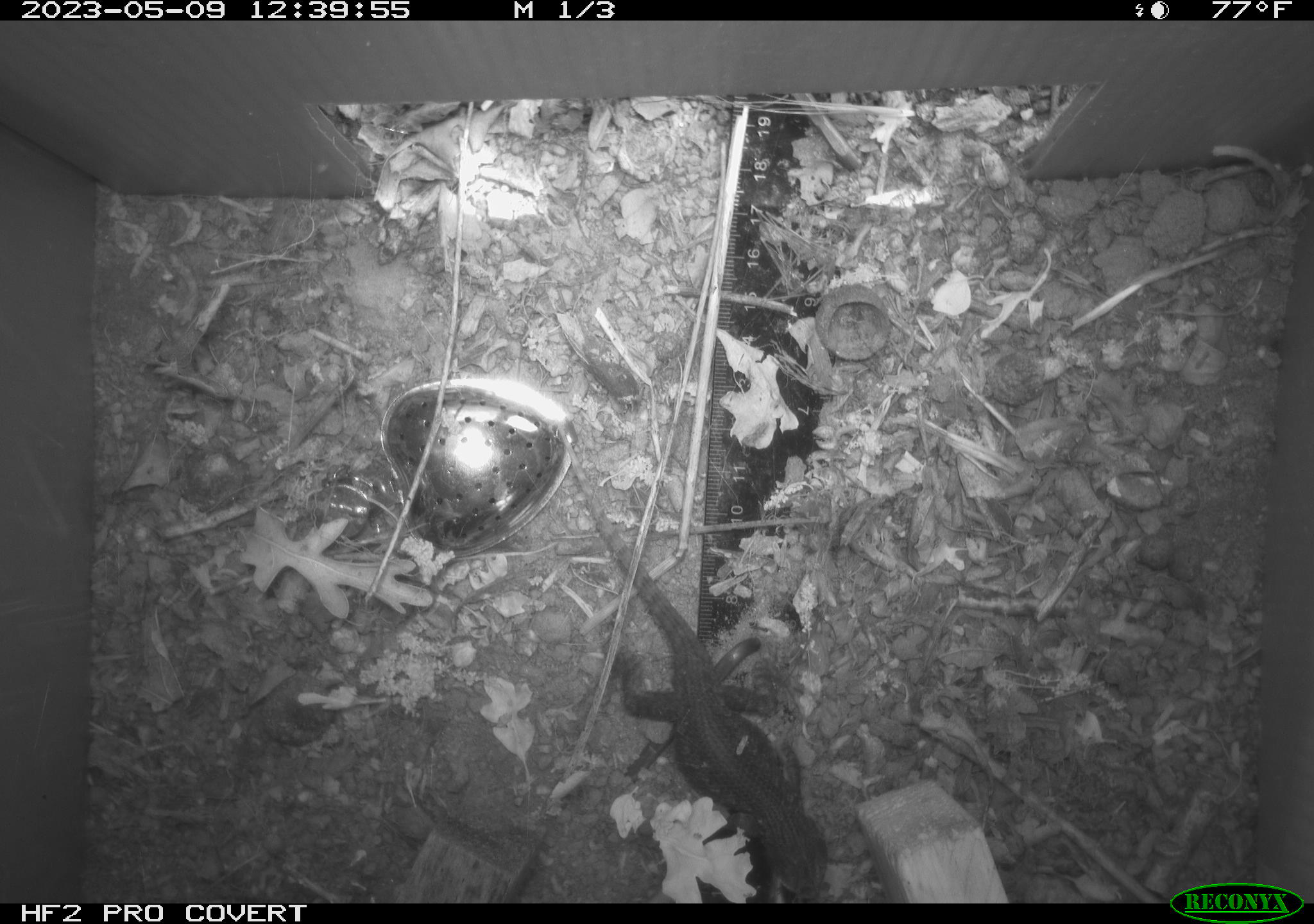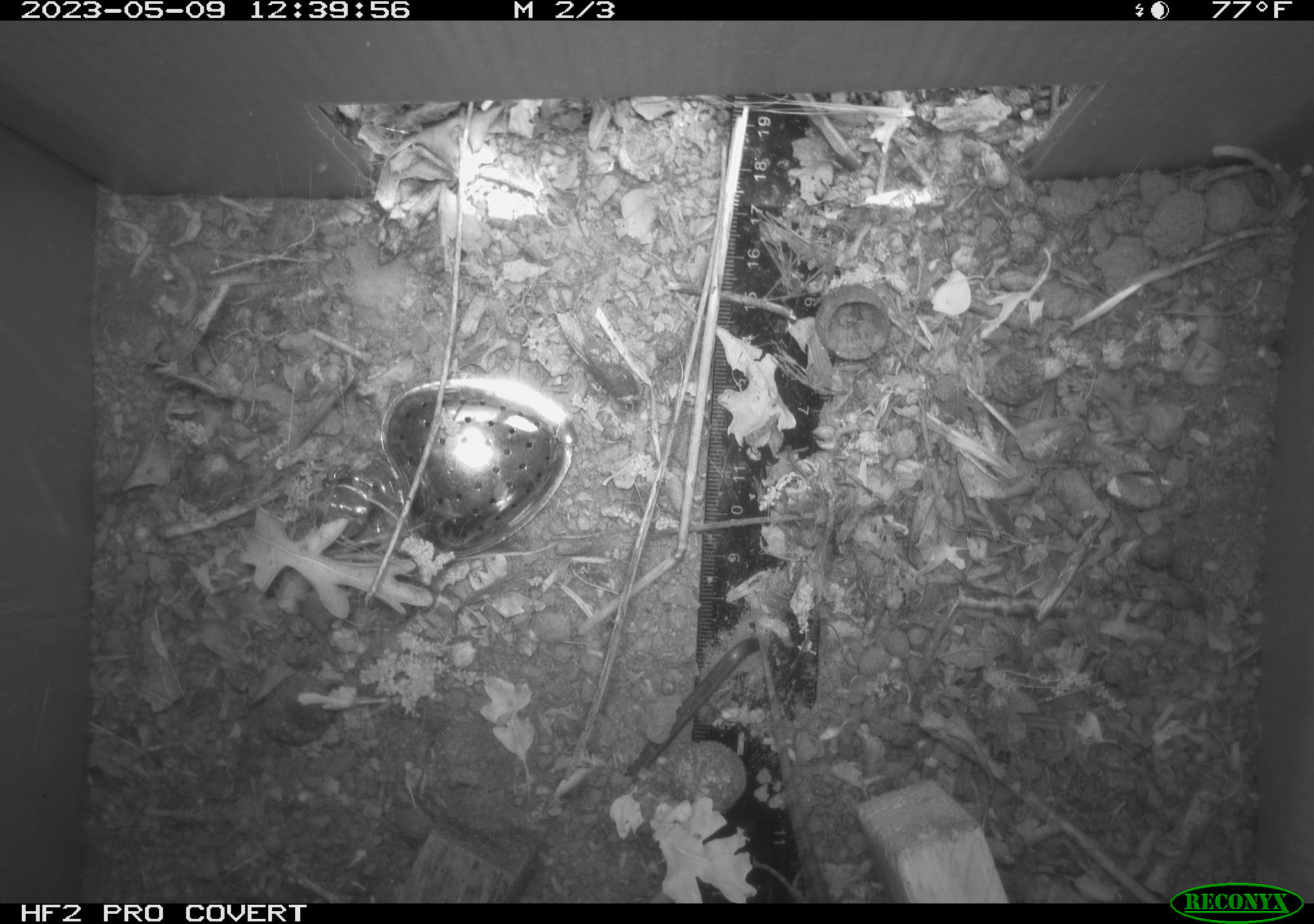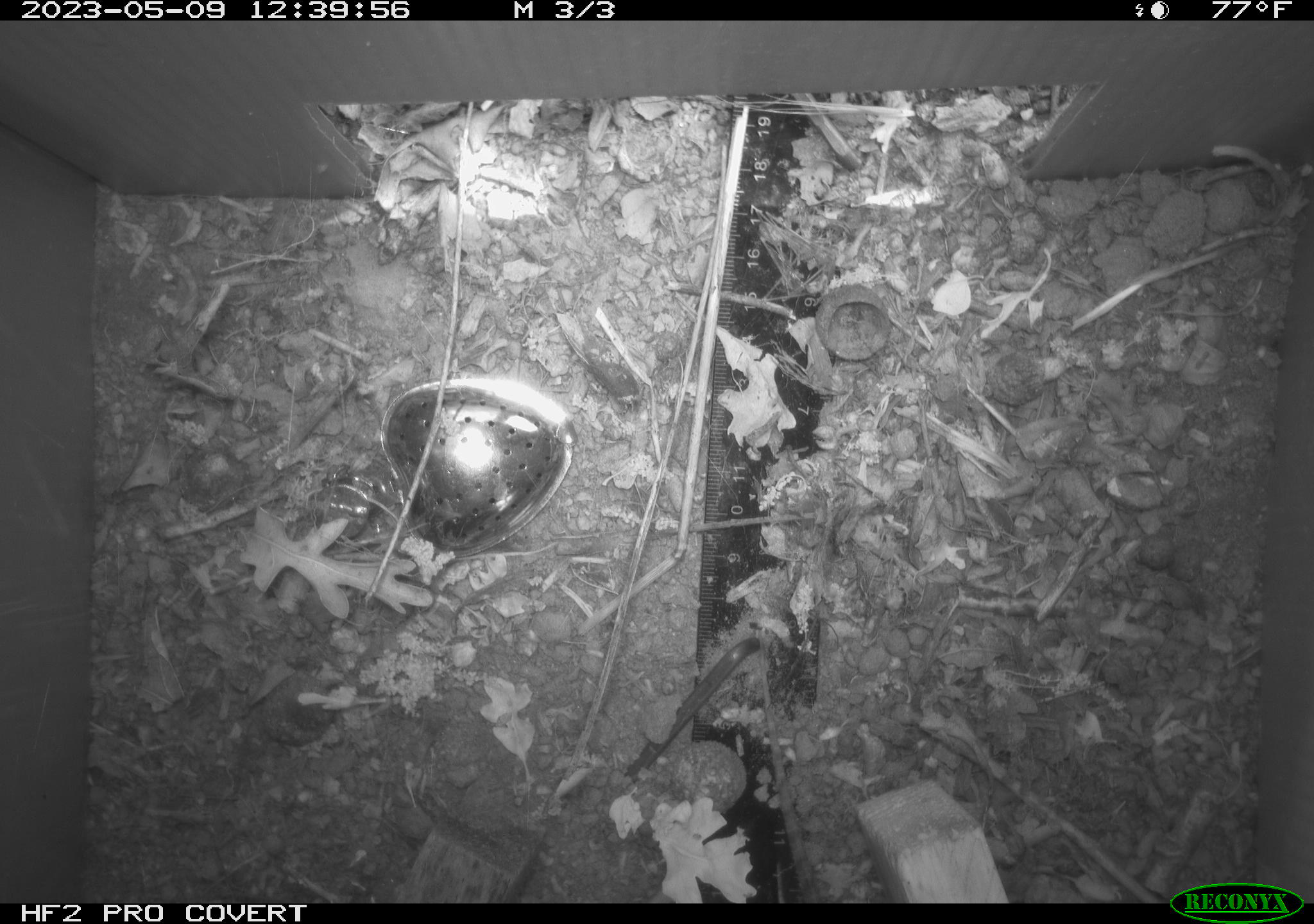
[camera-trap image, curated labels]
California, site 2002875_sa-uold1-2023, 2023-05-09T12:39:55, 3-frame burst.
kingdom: Animalia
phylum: Chordata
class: Reptilia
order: Squamata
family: Phrynosomatidae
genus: Sceloporus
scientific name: Sceloporus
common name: spiny lizards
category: sceloporus species